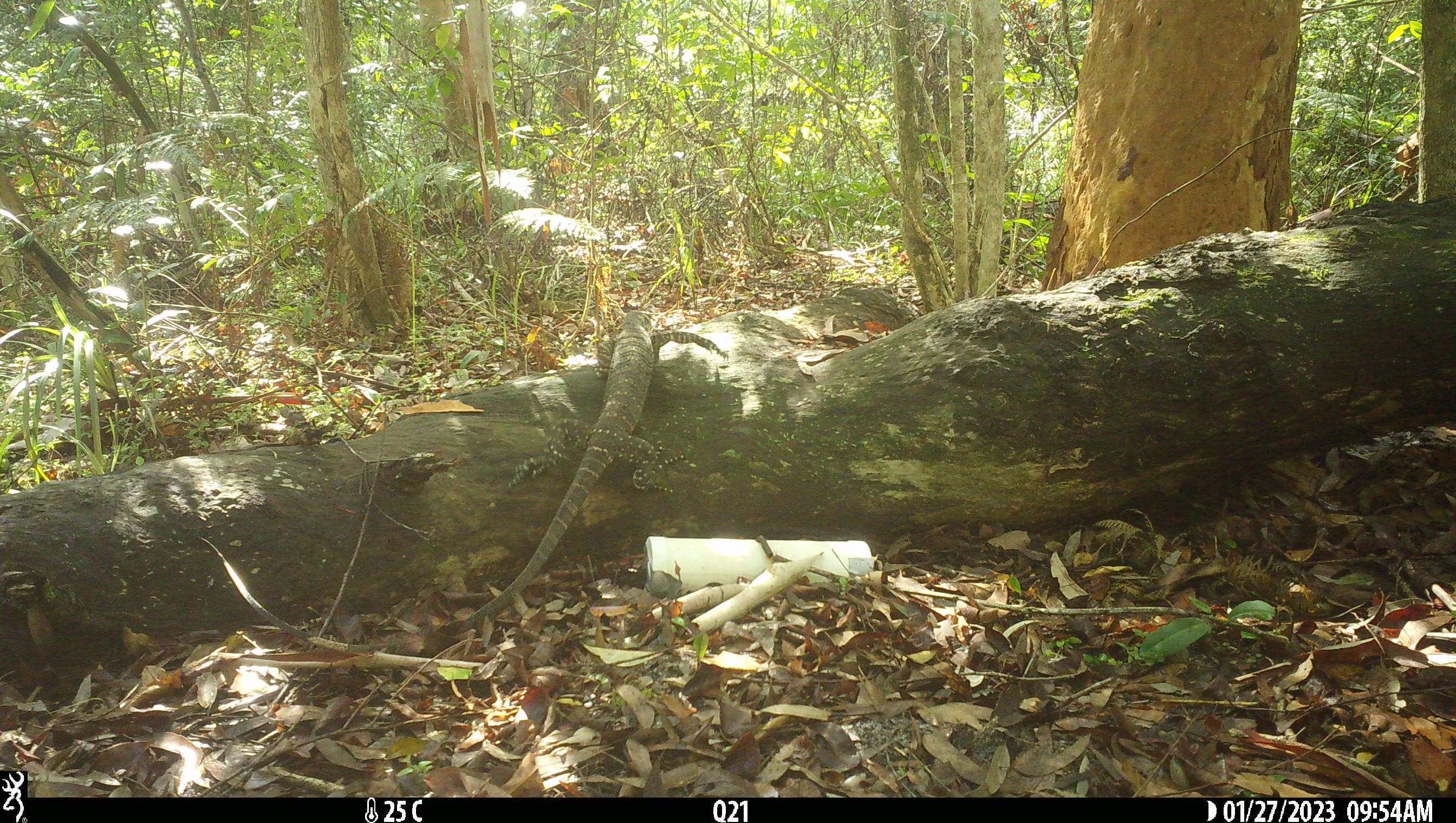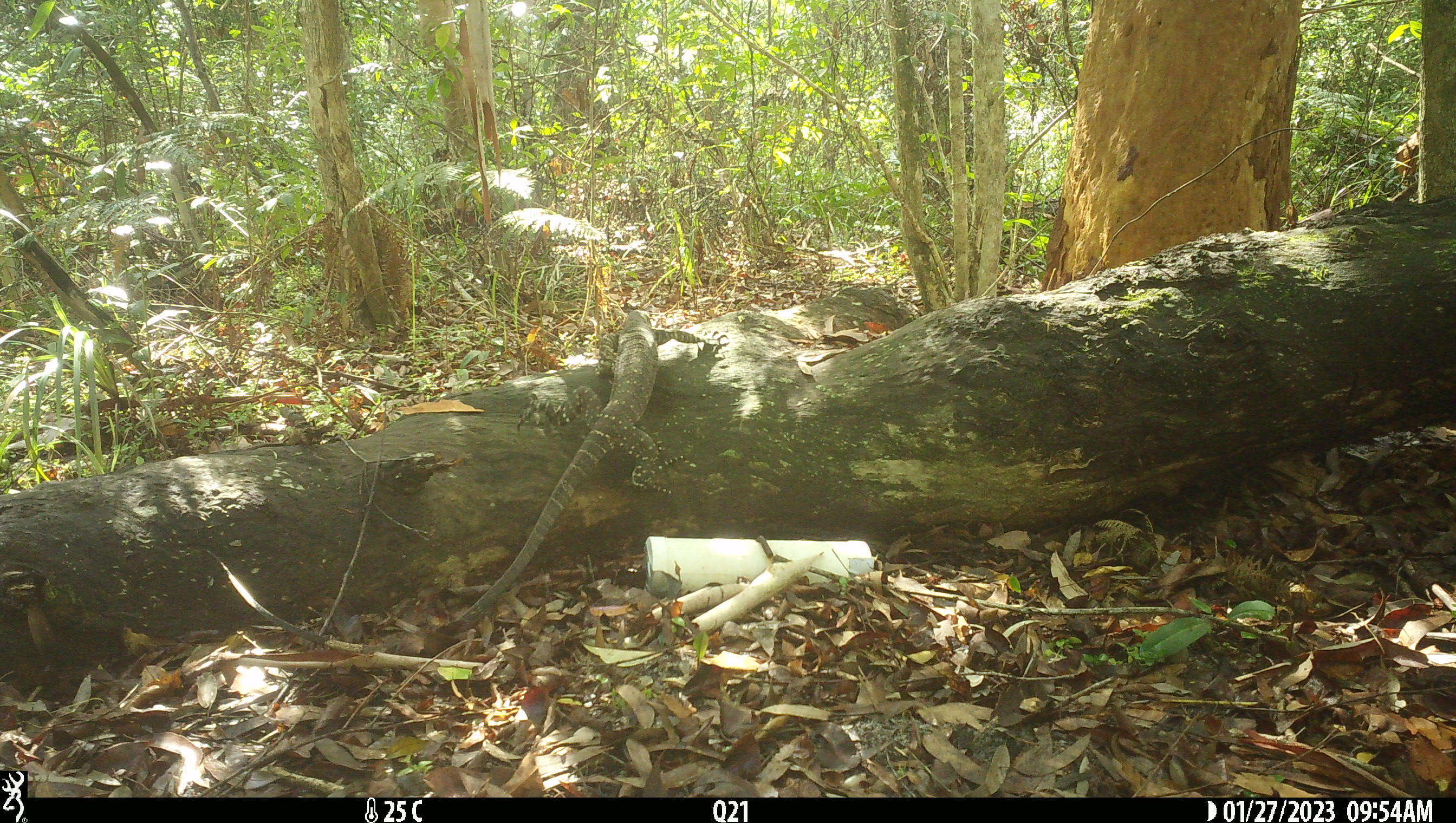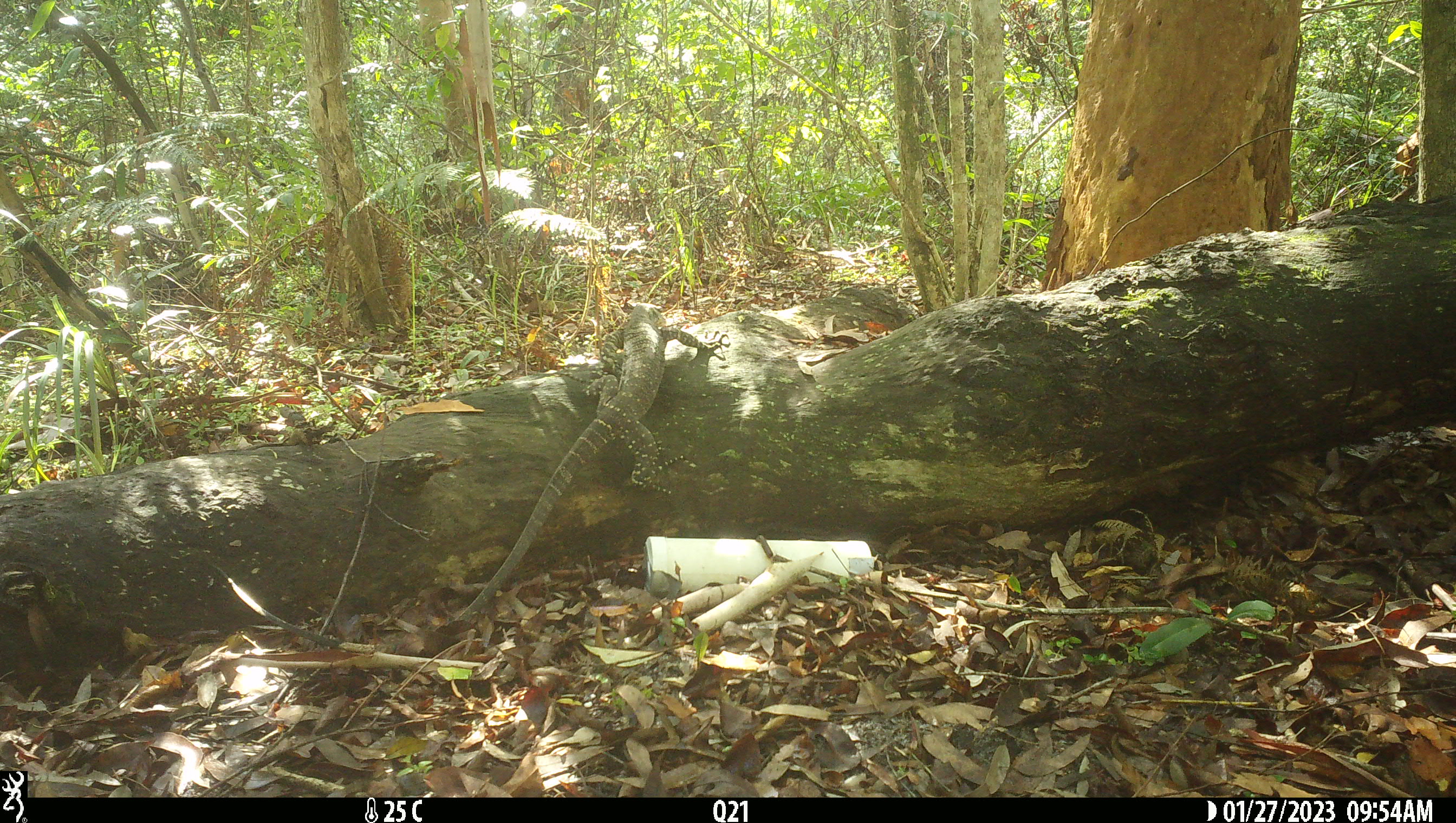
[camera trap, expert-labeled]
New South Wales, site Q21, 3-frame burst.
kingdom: Animalia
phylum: Chordata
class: Reptilia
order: Squamata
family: Varanidae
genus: Varanus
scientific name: Varanus varius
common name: lace monitor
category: goanna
Goanna (lace monitor) (Varanus varius).